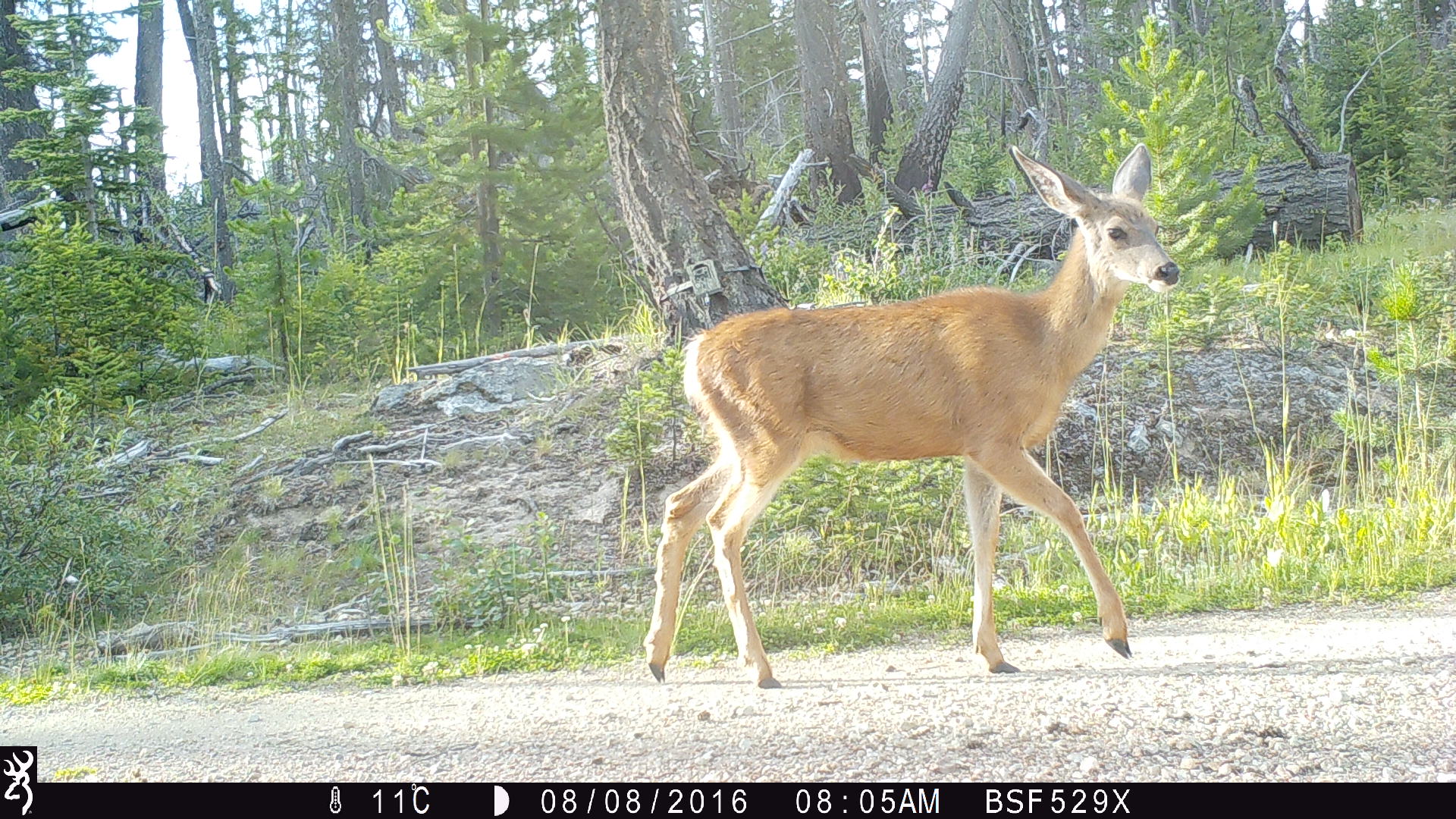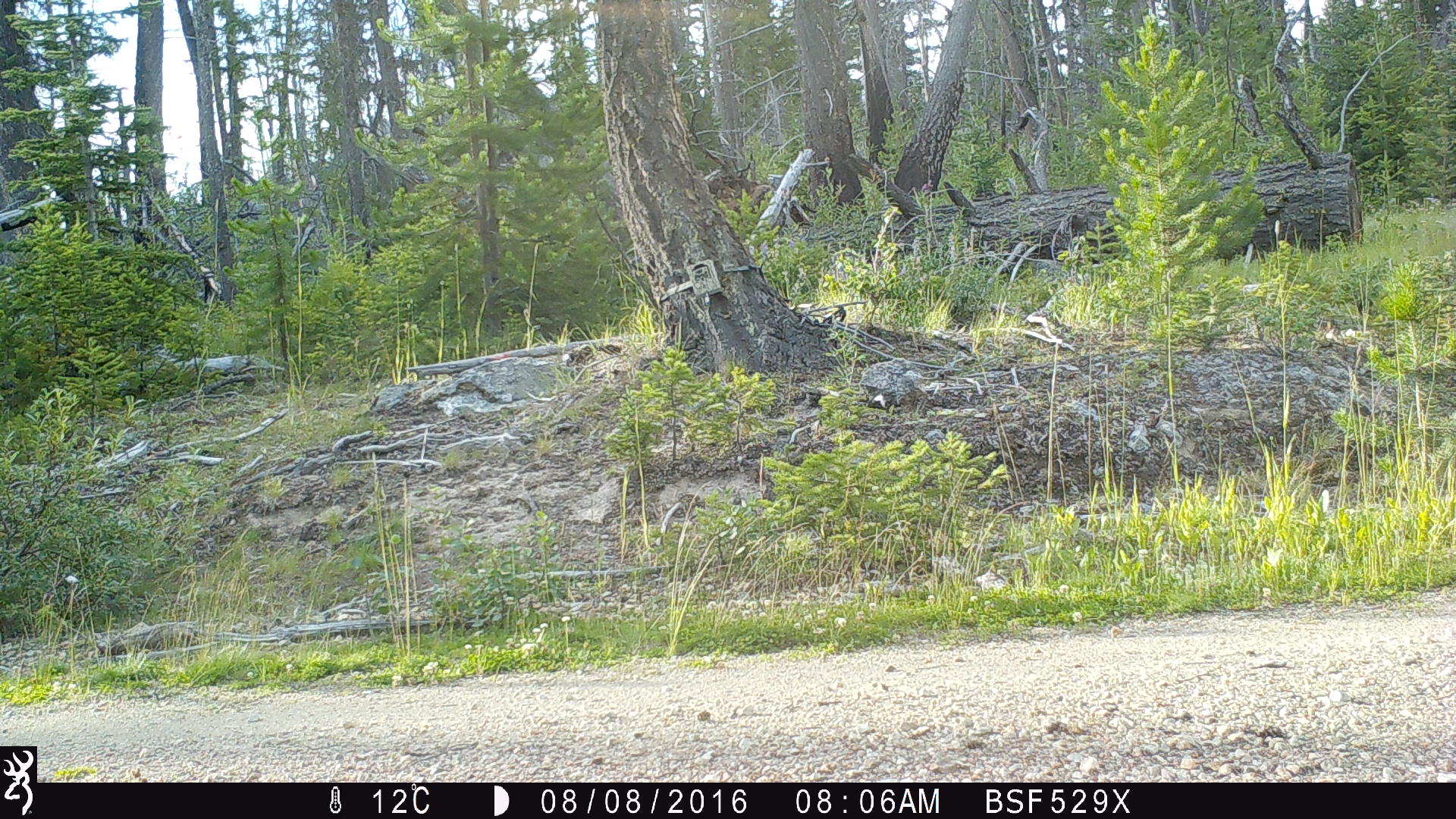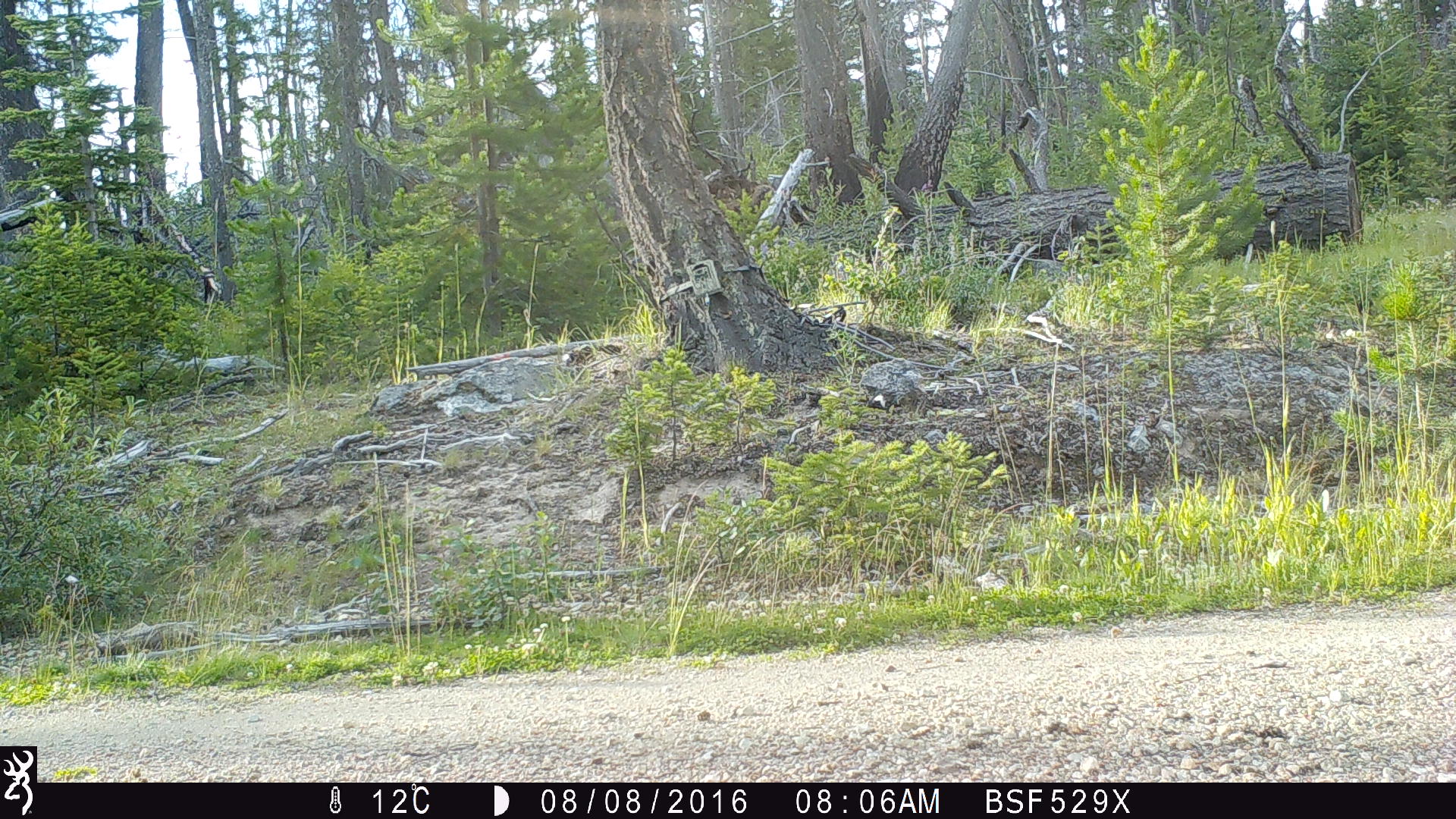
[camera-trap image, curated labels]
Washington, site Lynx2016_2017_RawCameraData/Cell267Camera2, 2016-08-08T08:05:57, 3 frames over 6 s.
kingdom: Animalia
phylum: Chordata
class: Mammalia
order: Artiodactyla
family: Cervidae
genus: Odocoileus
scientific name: Odocoileus hemionus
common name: mule deer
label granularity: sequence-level